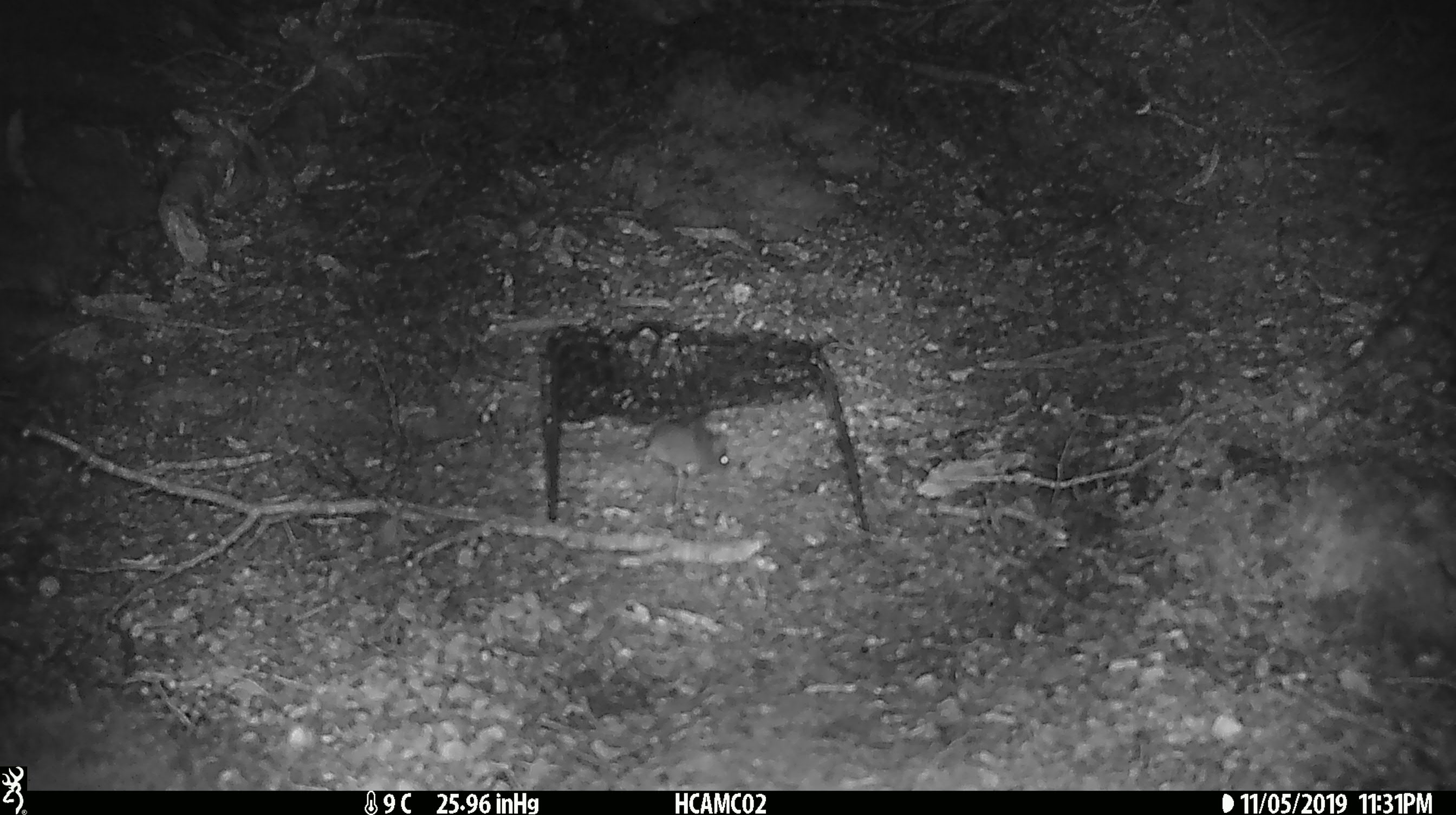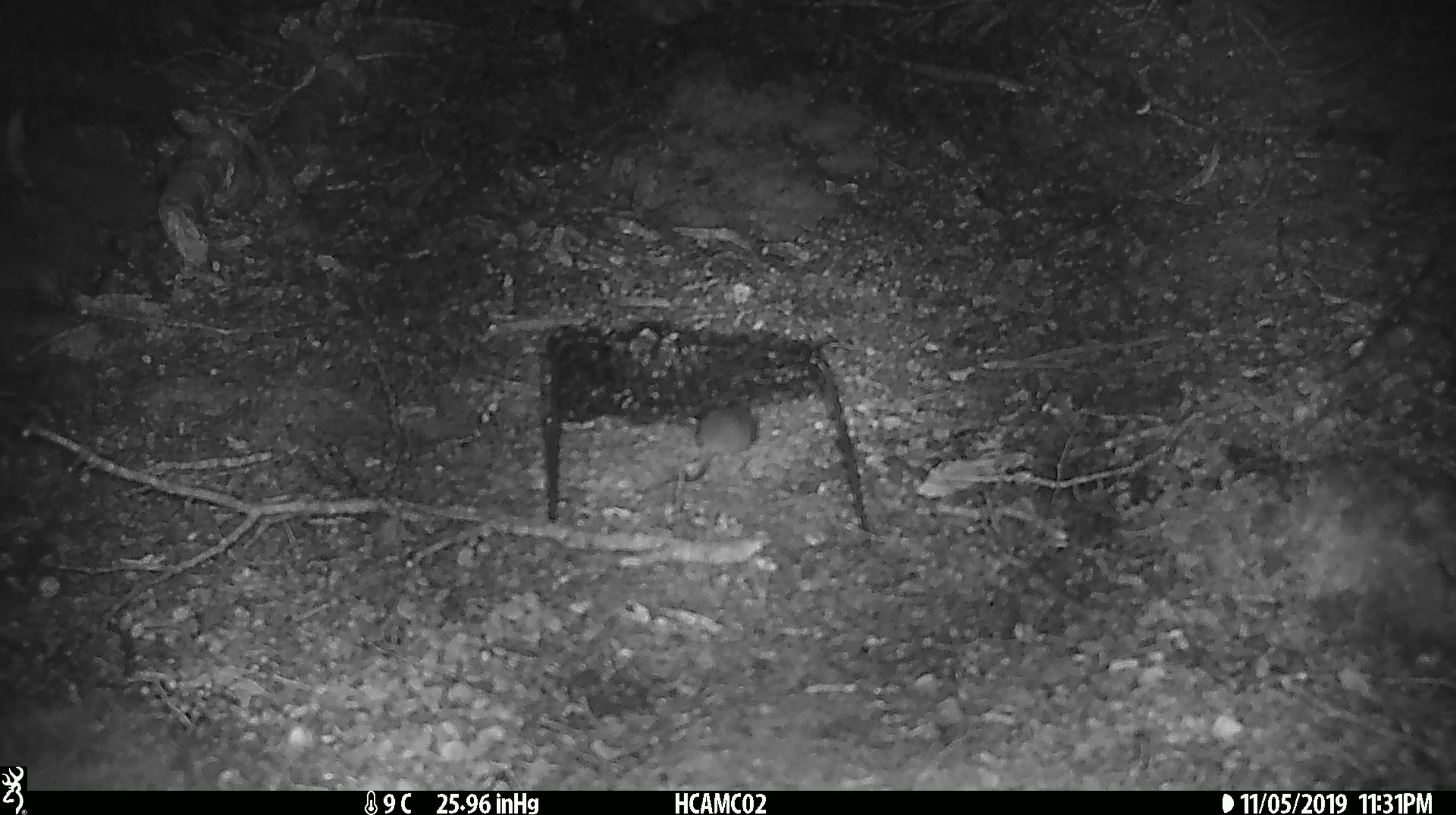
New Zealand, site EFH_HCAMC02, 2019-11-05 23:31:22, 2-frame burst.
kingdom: Animalia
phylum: Chordata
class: Mammalia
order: Rodentia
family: Muridae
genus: Mus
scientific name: Mus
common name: mouse